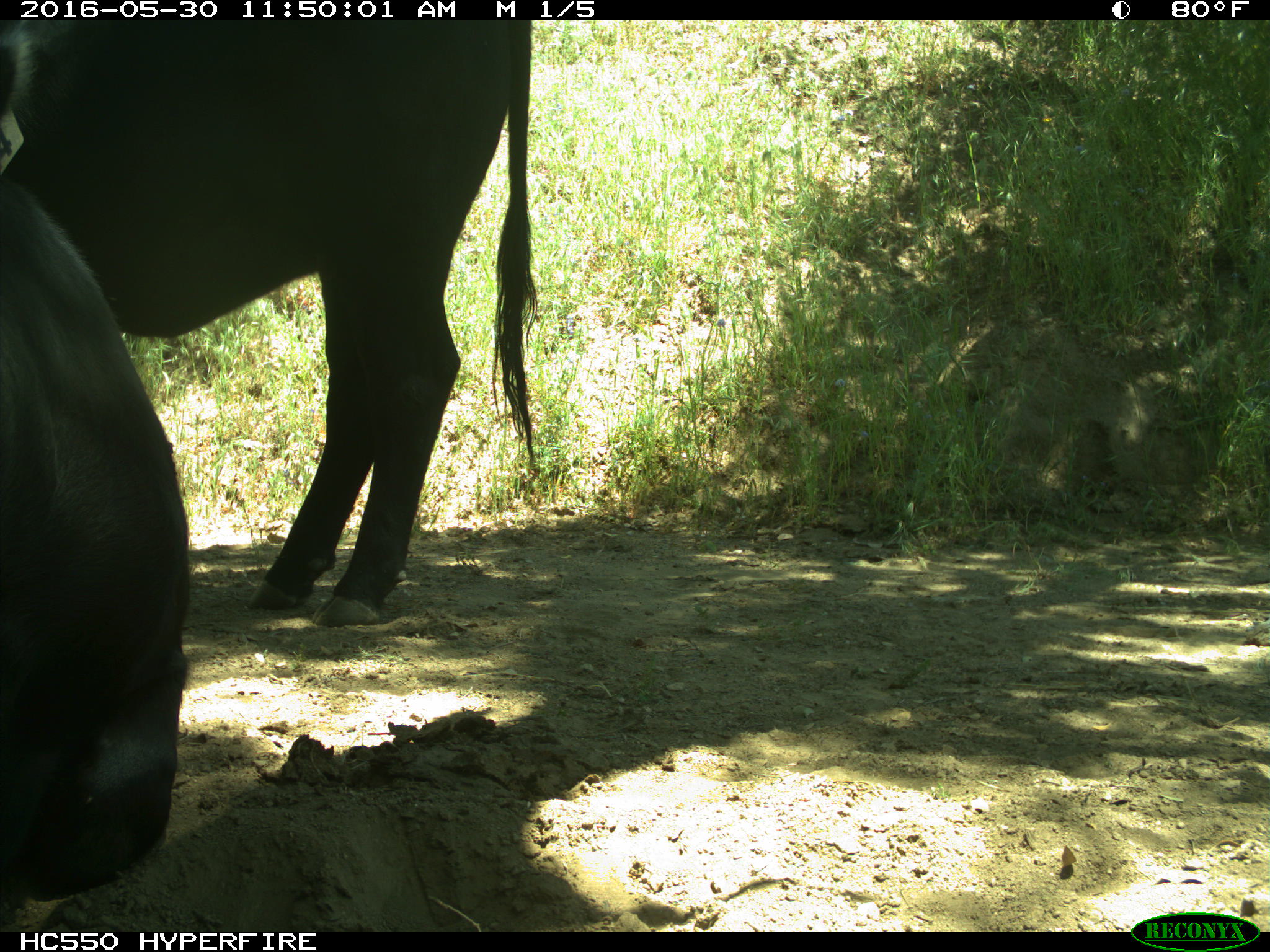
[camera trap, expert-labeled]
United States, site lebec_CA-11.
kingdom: Animalia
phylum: Chordata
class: Mammalia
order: Artiodactyla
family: Bovidae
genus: Bos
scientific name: Bos taurus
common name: domestic cow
Bos taurus (domestic cow).